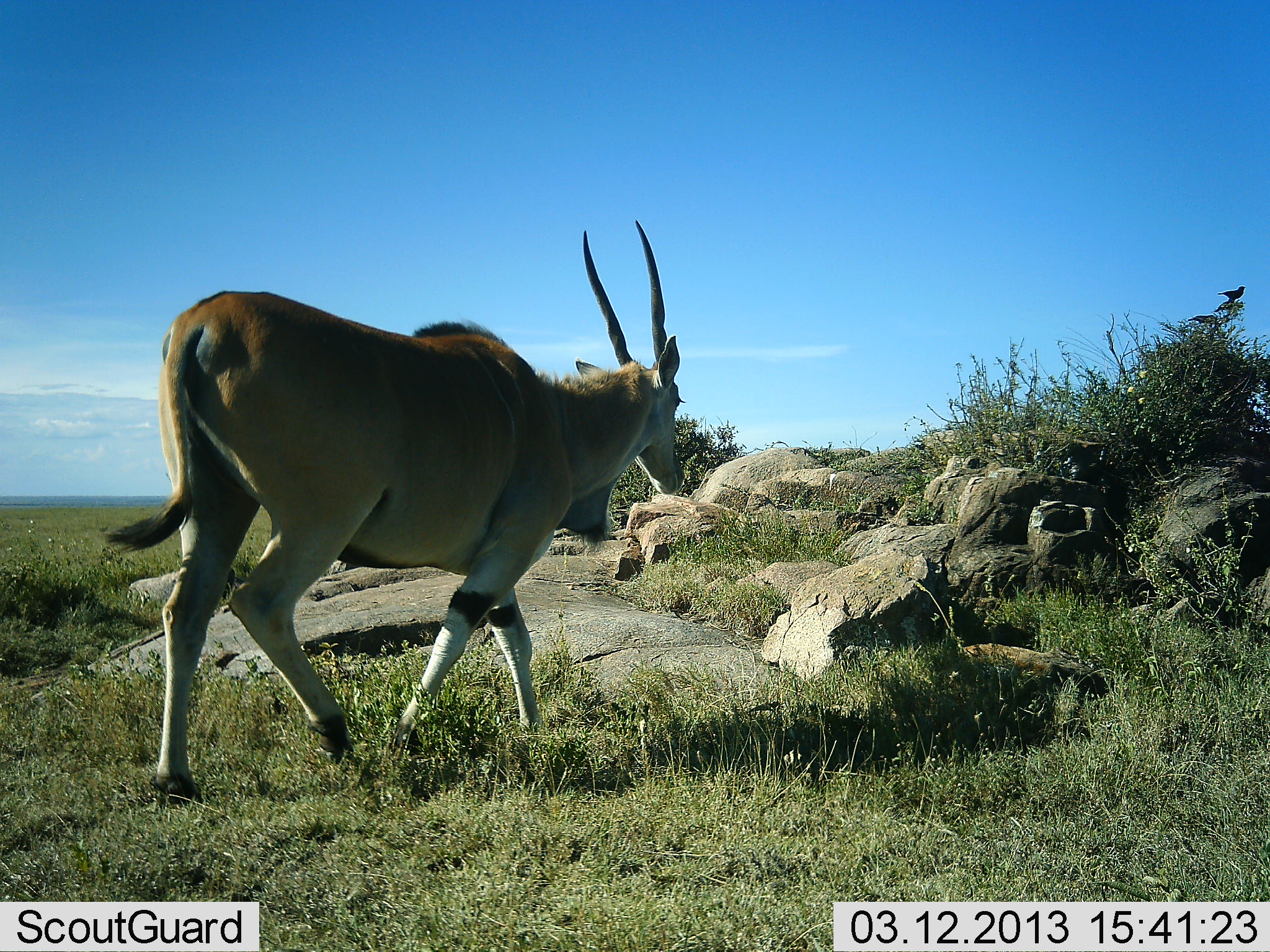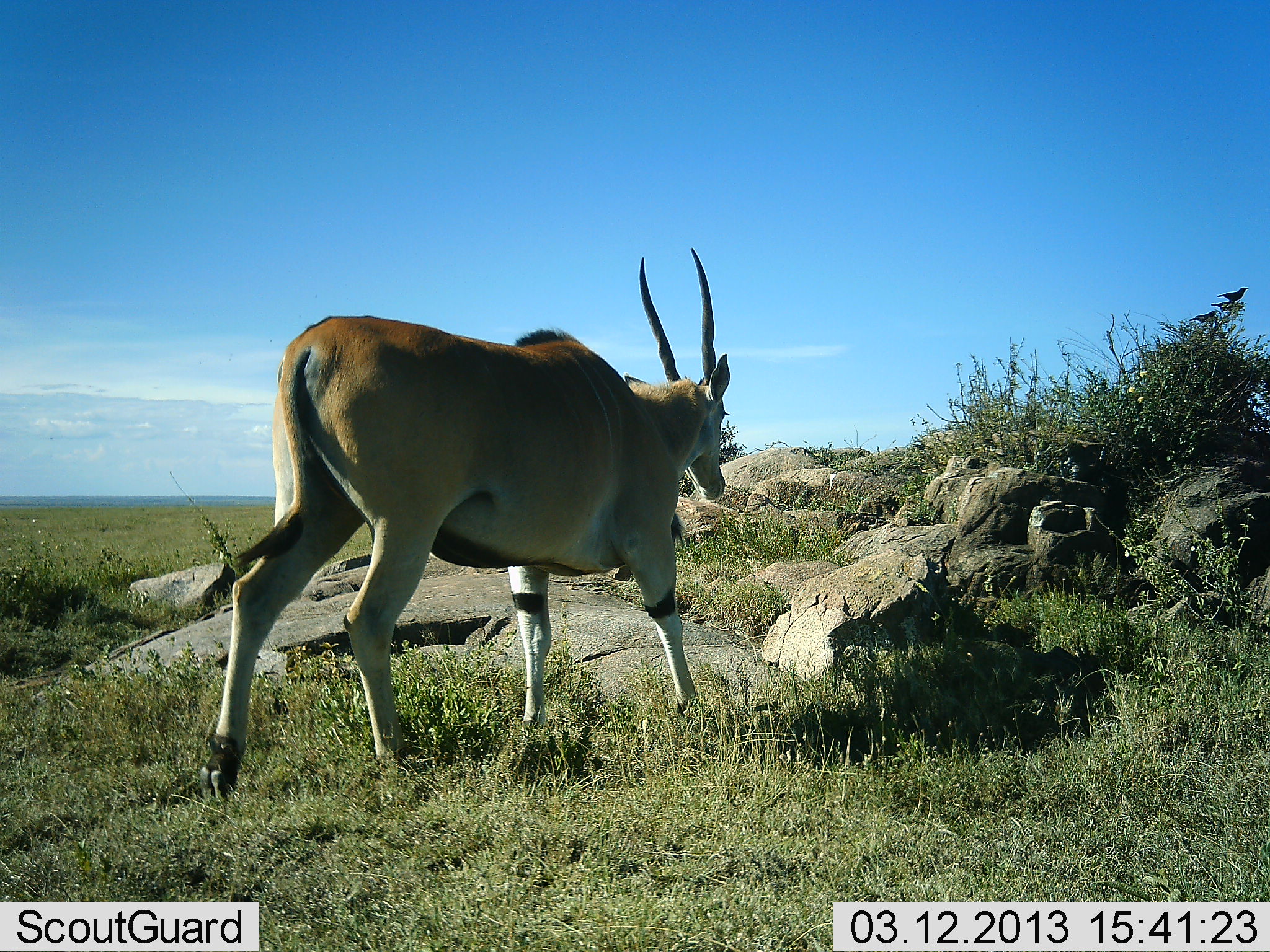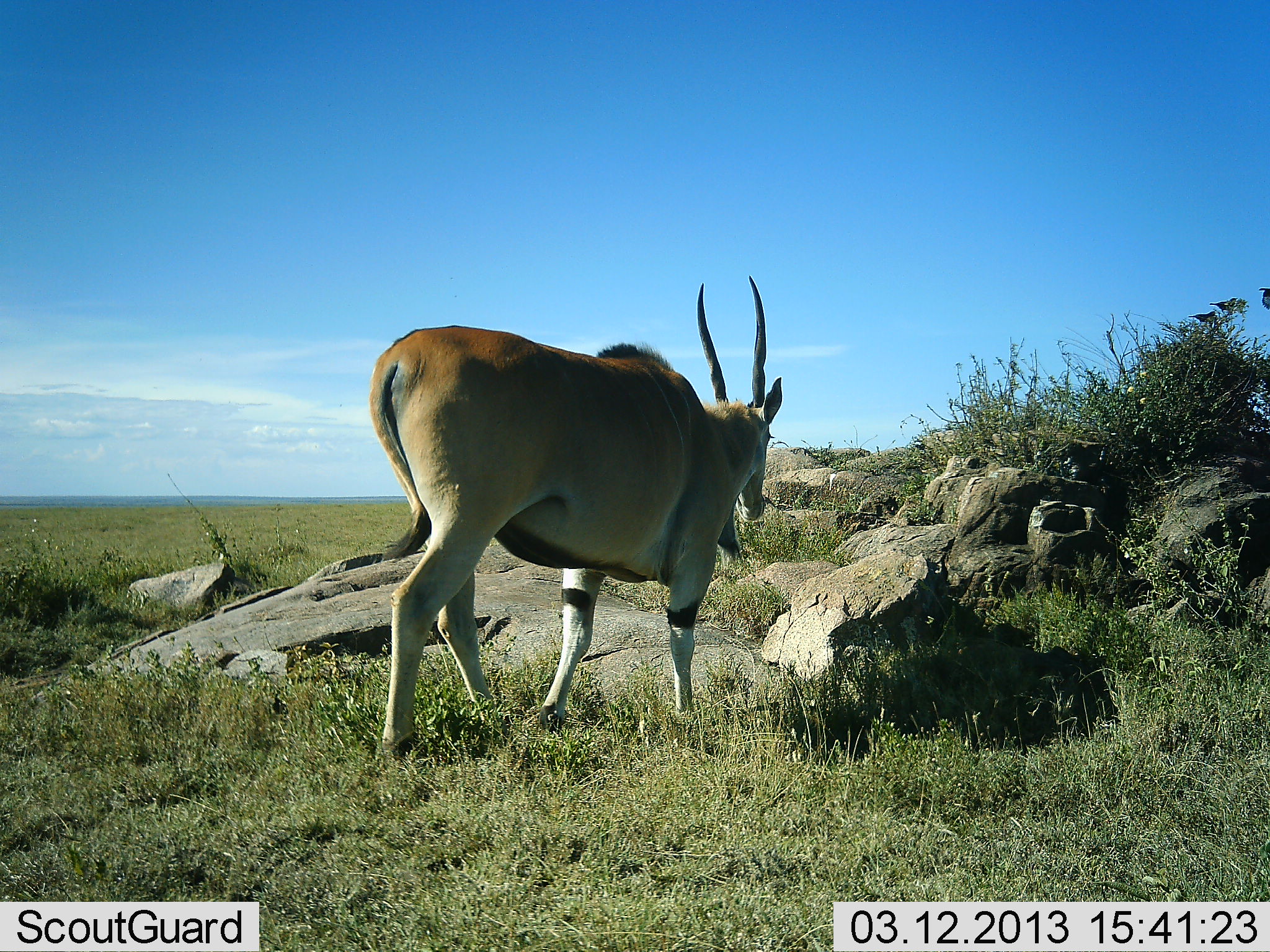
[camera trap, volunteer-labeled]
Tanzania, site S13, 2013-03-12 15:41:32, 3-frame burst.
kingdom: Animalia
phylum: Chordata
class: Mammalia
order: Artiodactyla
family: Bovidae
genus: Tragelaphus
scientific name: Tragelaphus oryx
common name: eland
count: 1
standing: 0%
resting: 0%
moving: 100%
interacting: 0%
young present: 0%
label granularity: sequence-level